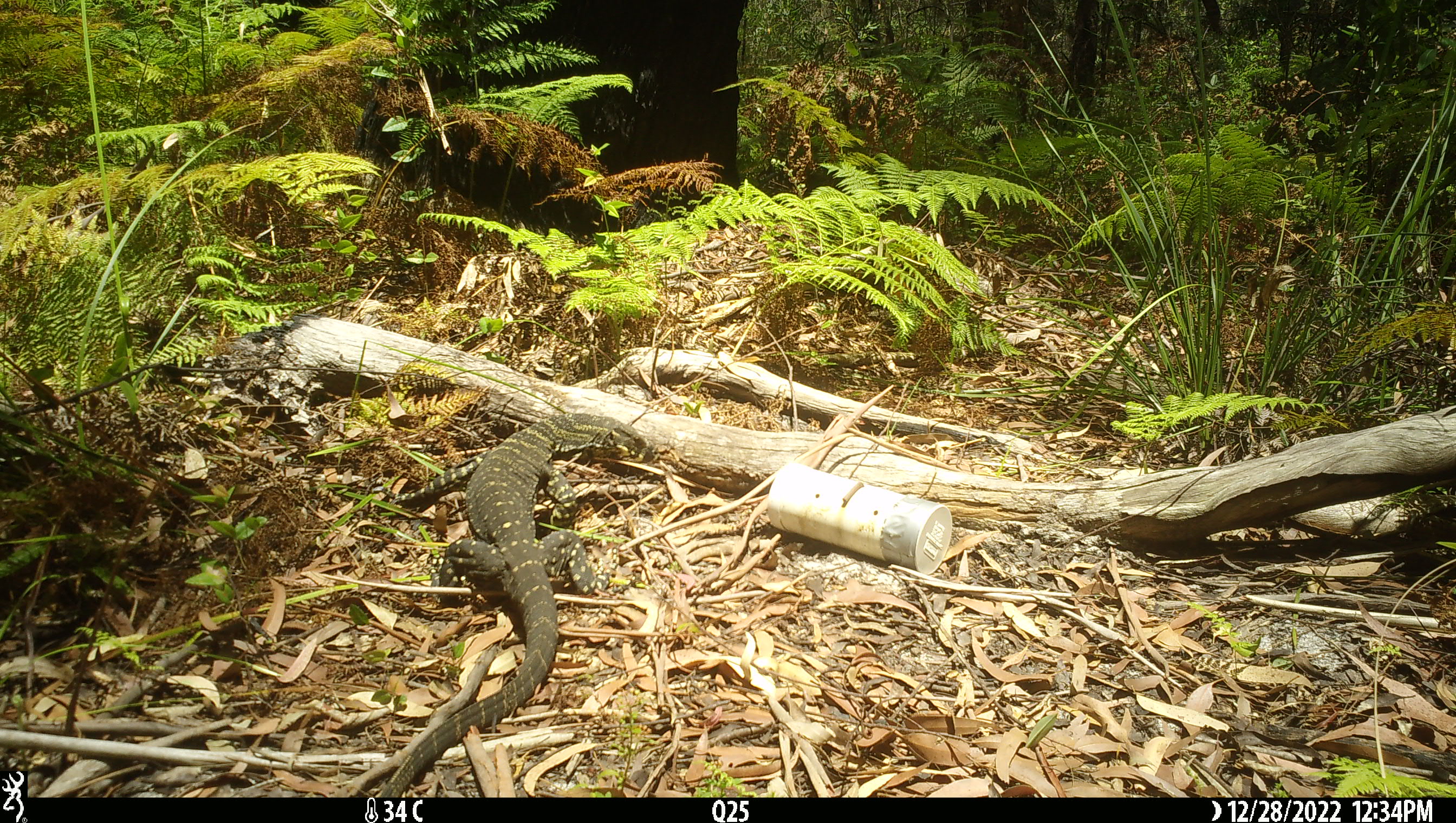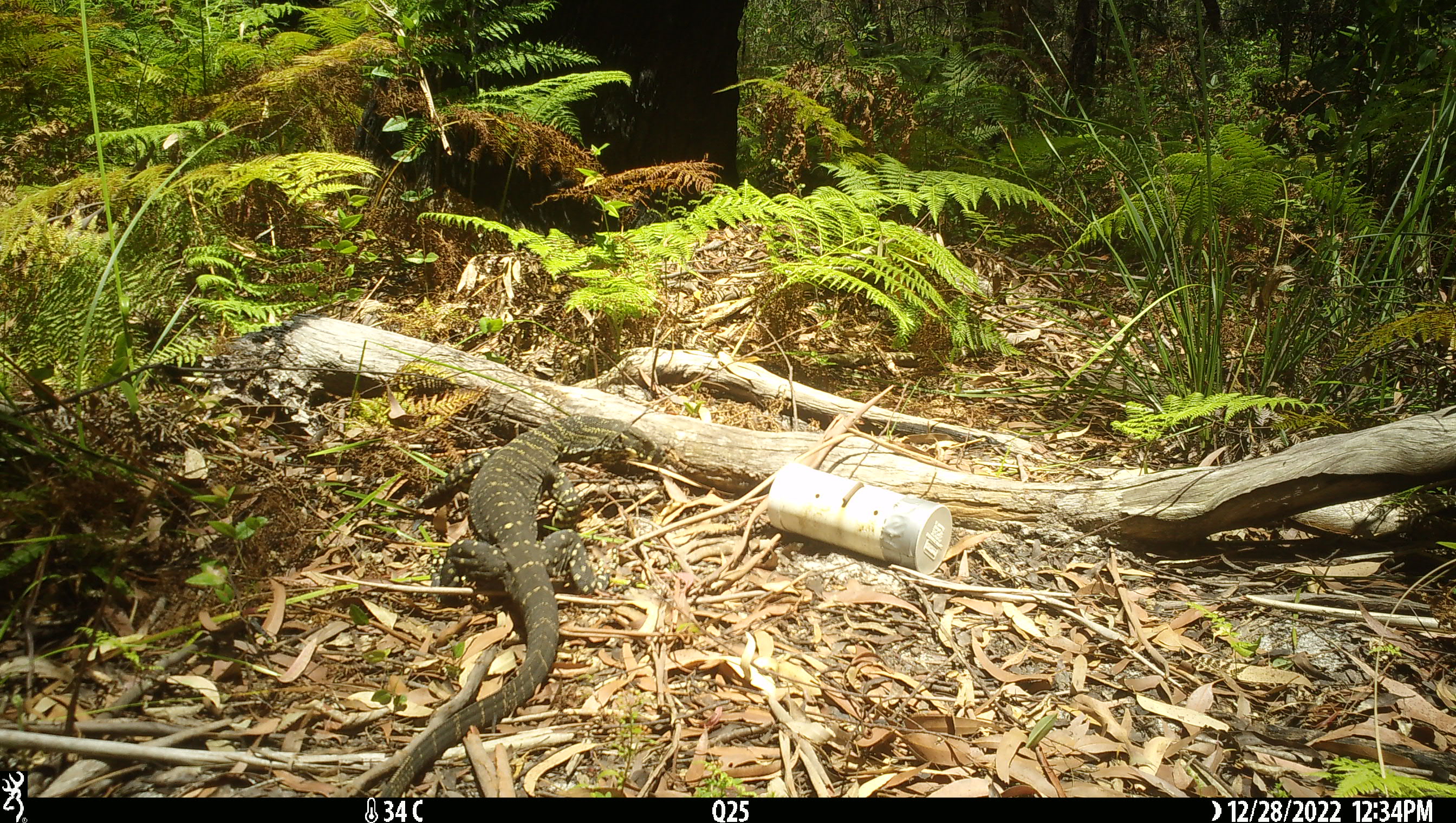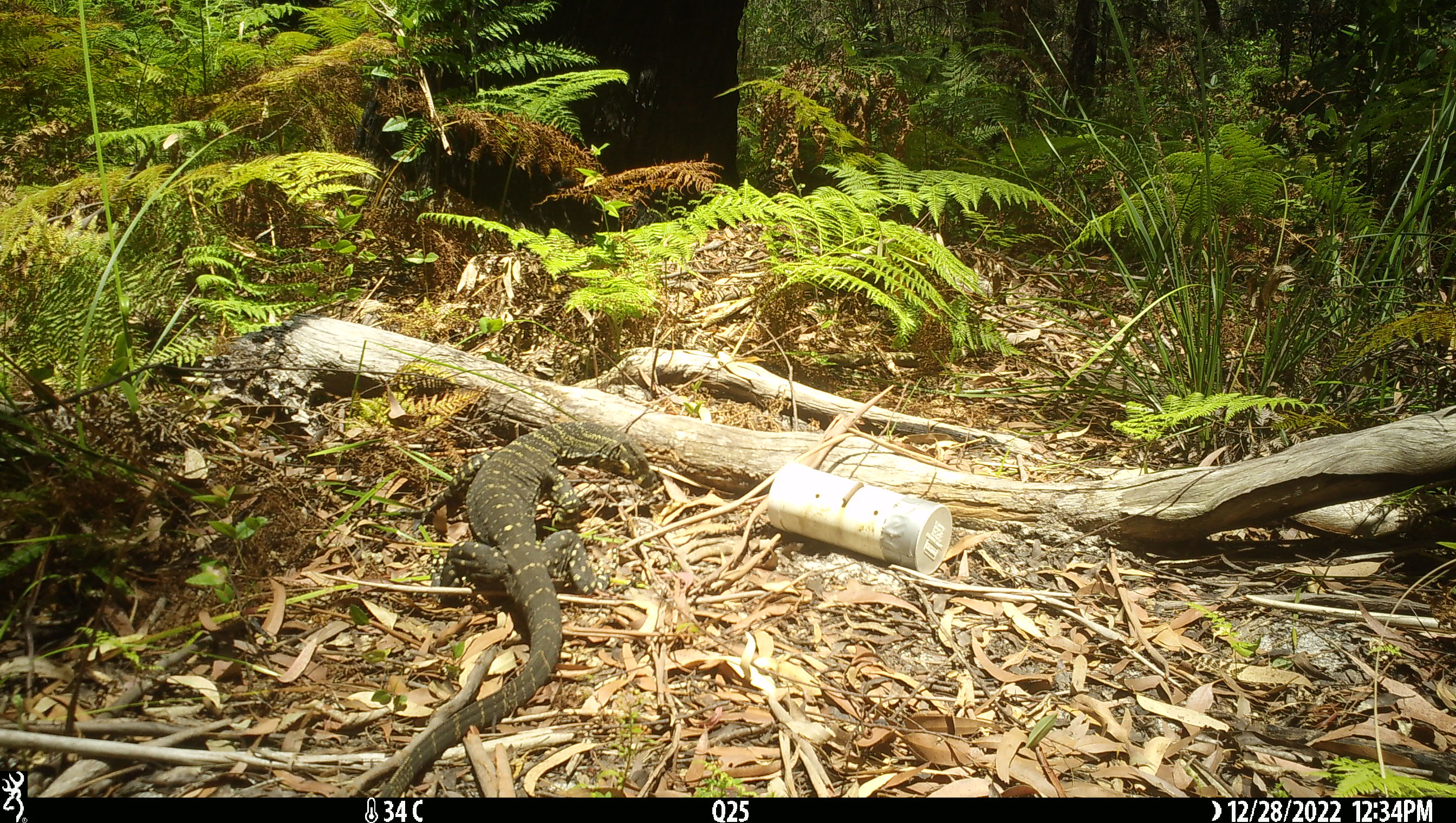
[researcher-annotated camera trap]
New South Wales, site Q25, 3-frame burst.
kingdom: Animalia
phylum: Chordata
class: Reptilia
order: Squamata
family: Varanidae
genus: Varanus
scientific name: Varanus varius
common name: lace monitor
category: goanna